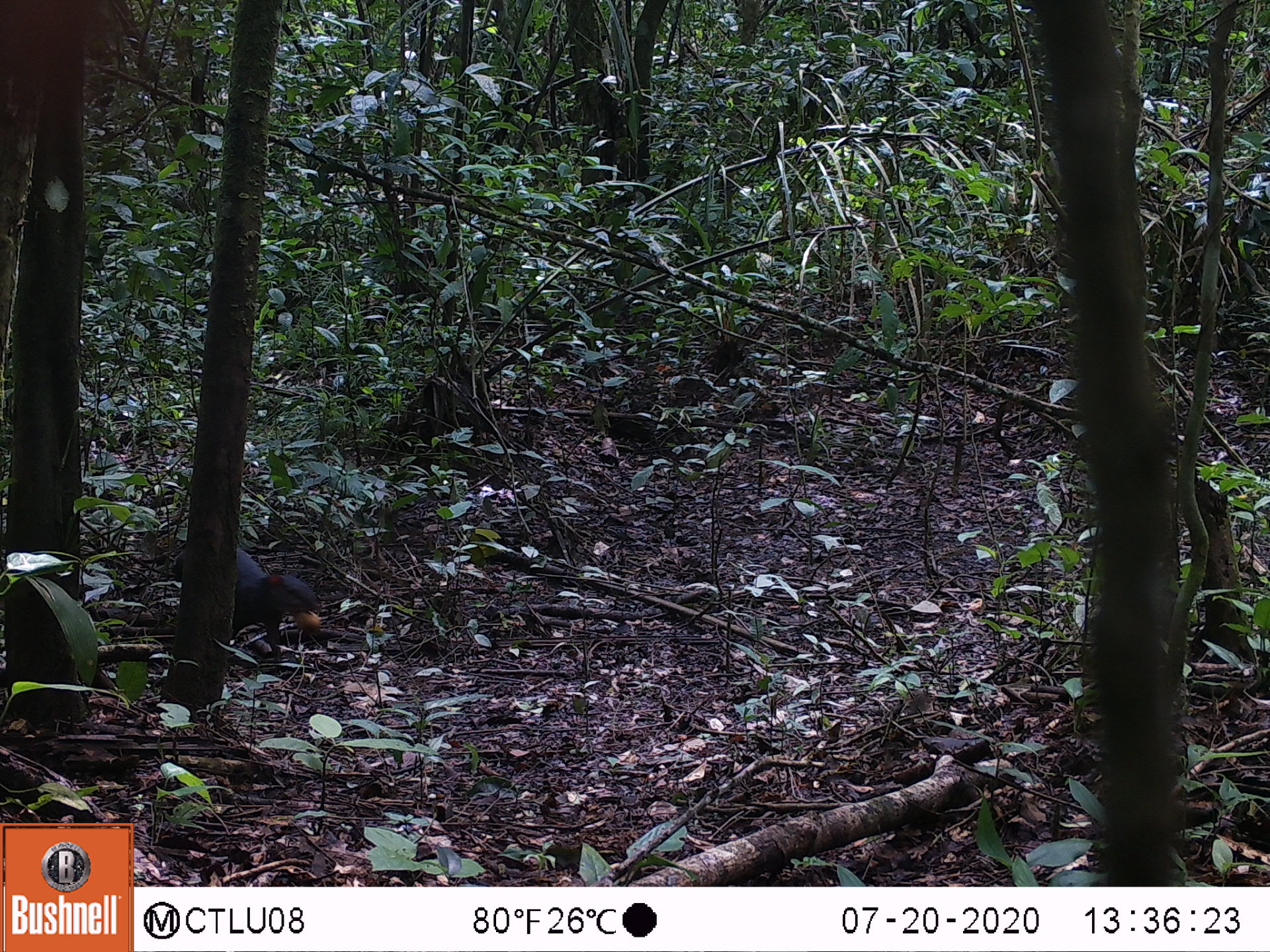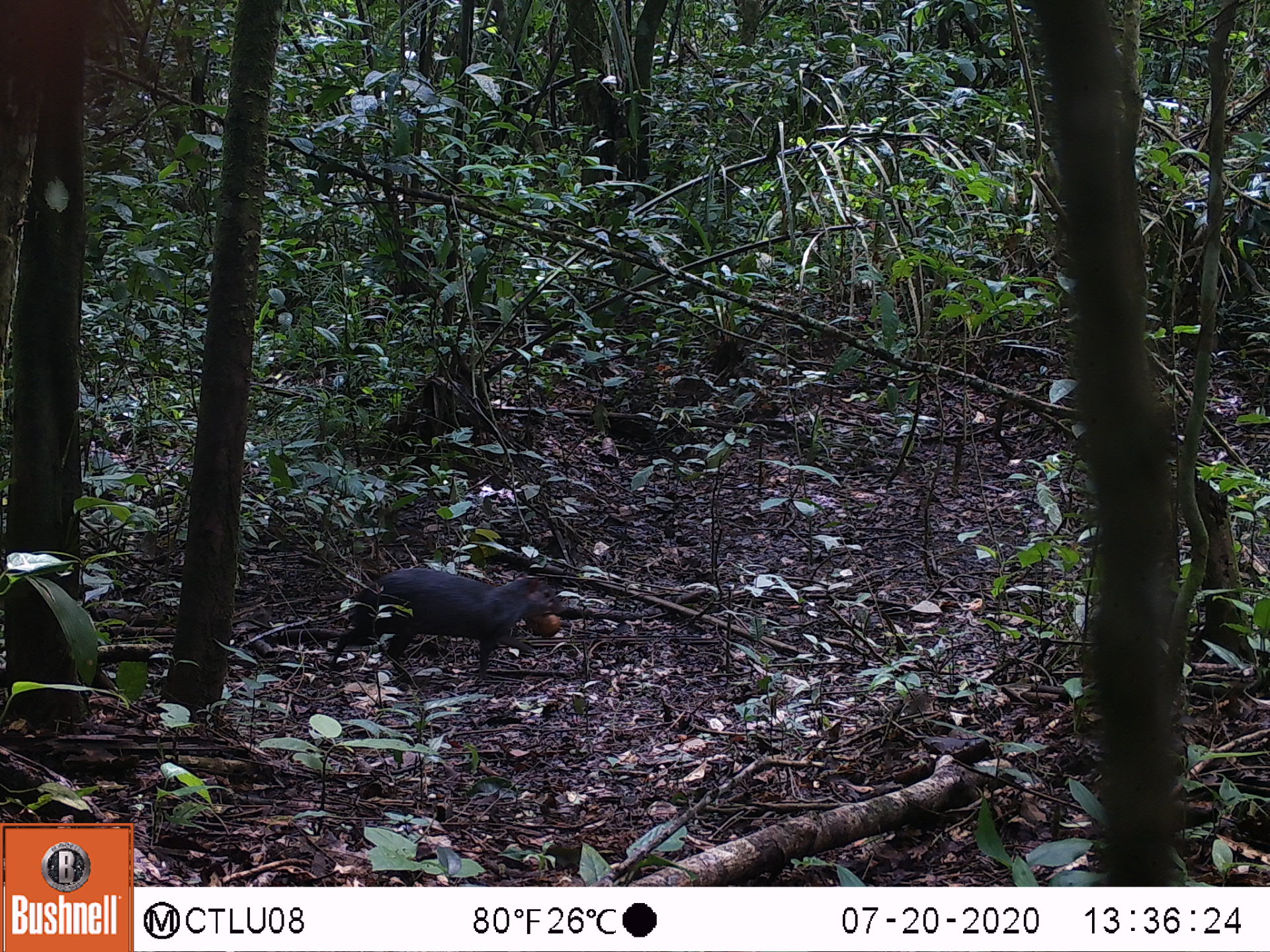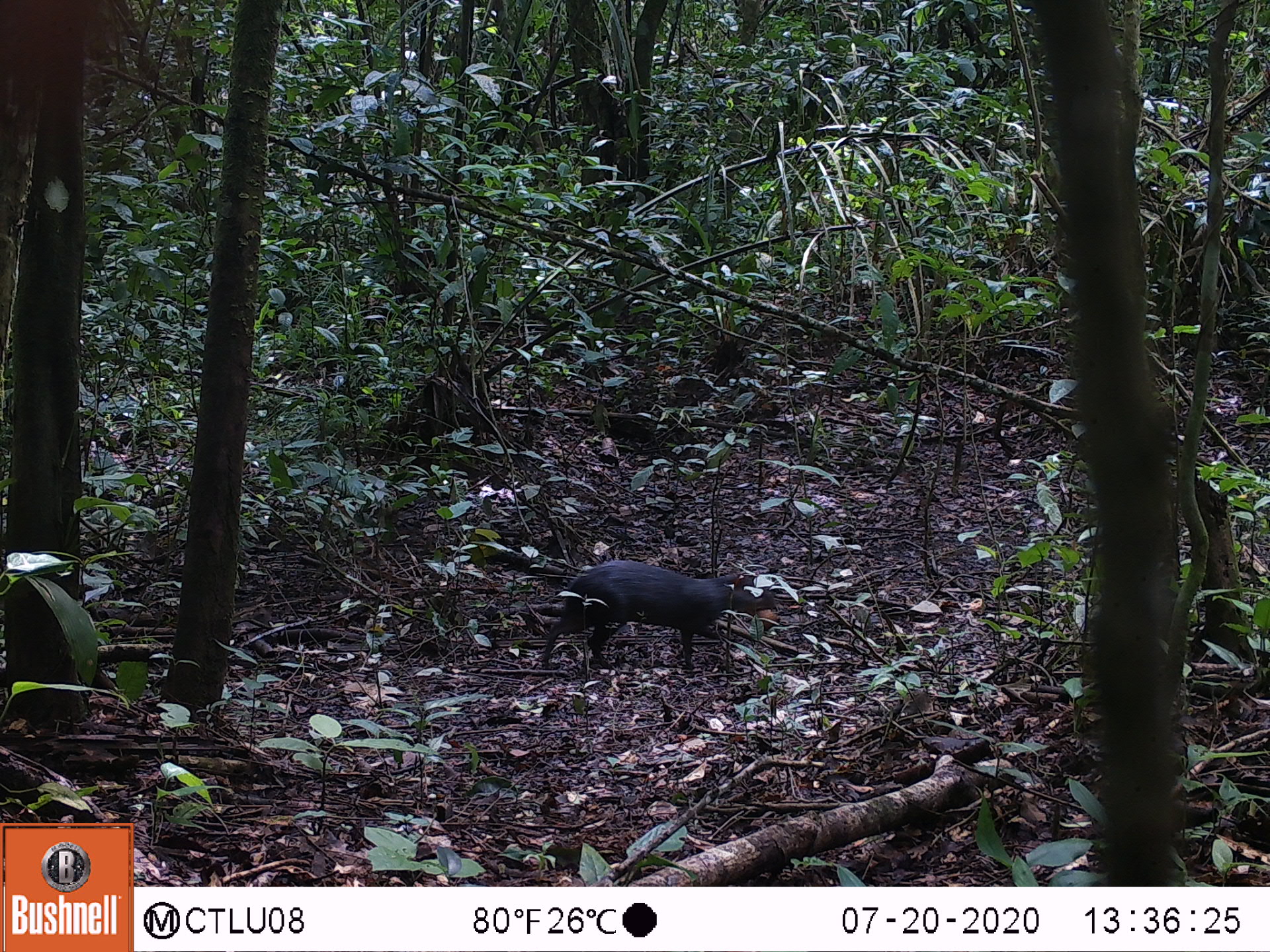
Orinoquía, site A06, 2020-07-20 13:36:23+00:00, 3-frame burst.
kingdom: Animalia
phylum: Chordata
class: Mammalia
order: Rodentia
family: Dasyproctidae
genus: Dasyprocta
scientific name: Dasyprocta fuliginosa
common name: black agouti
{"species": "black agouti (Dasyprocta fuliginosa)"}